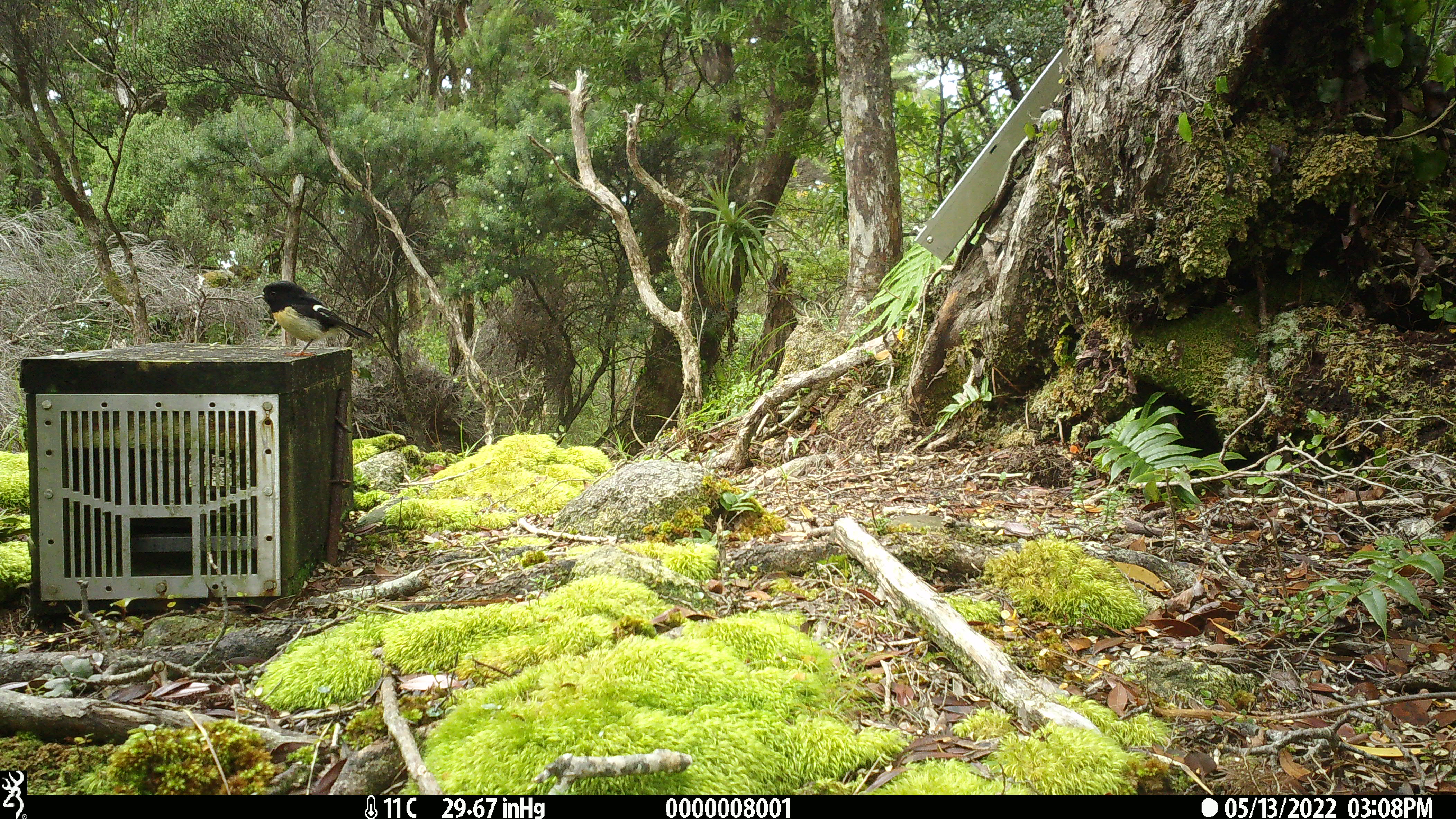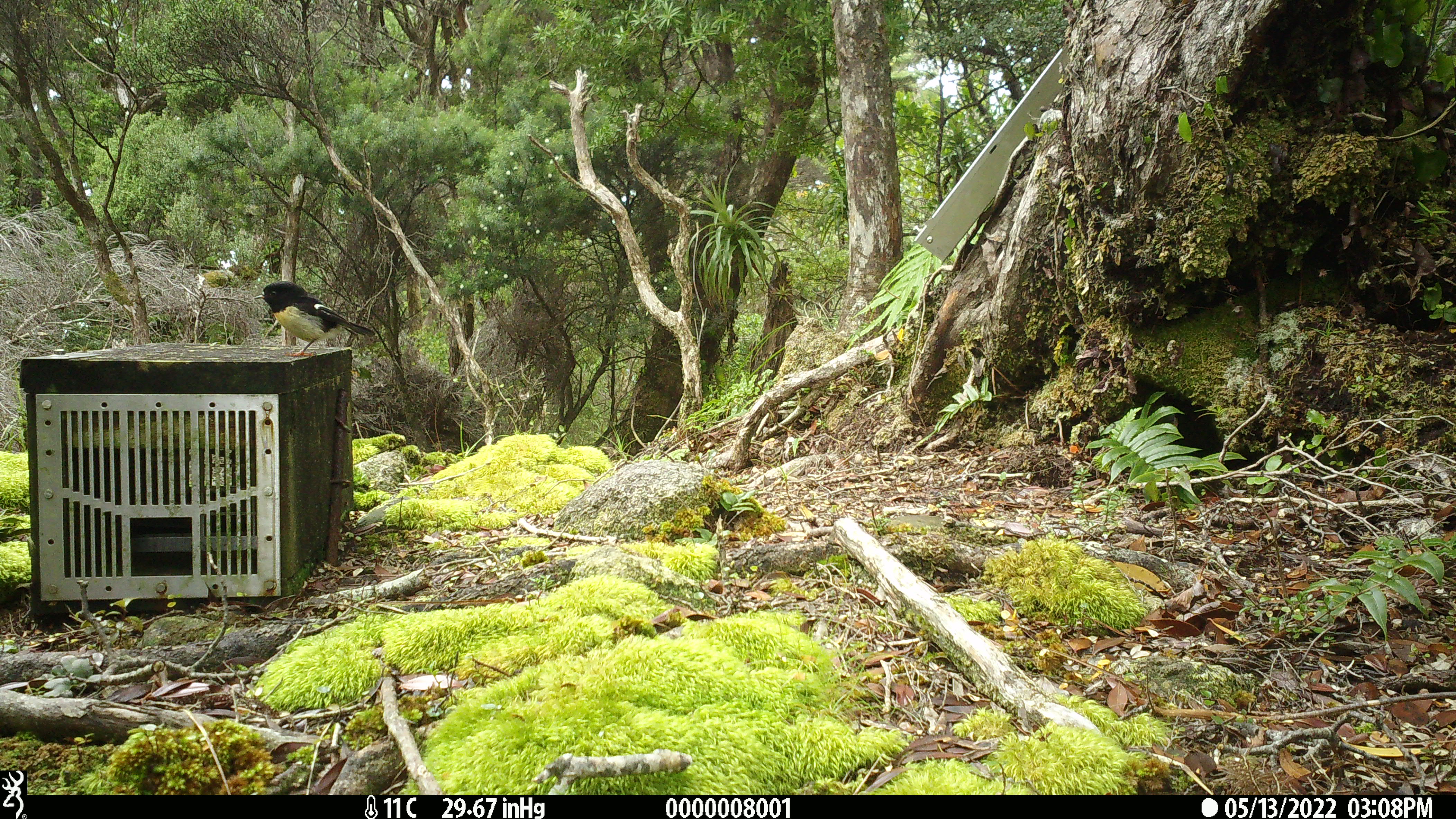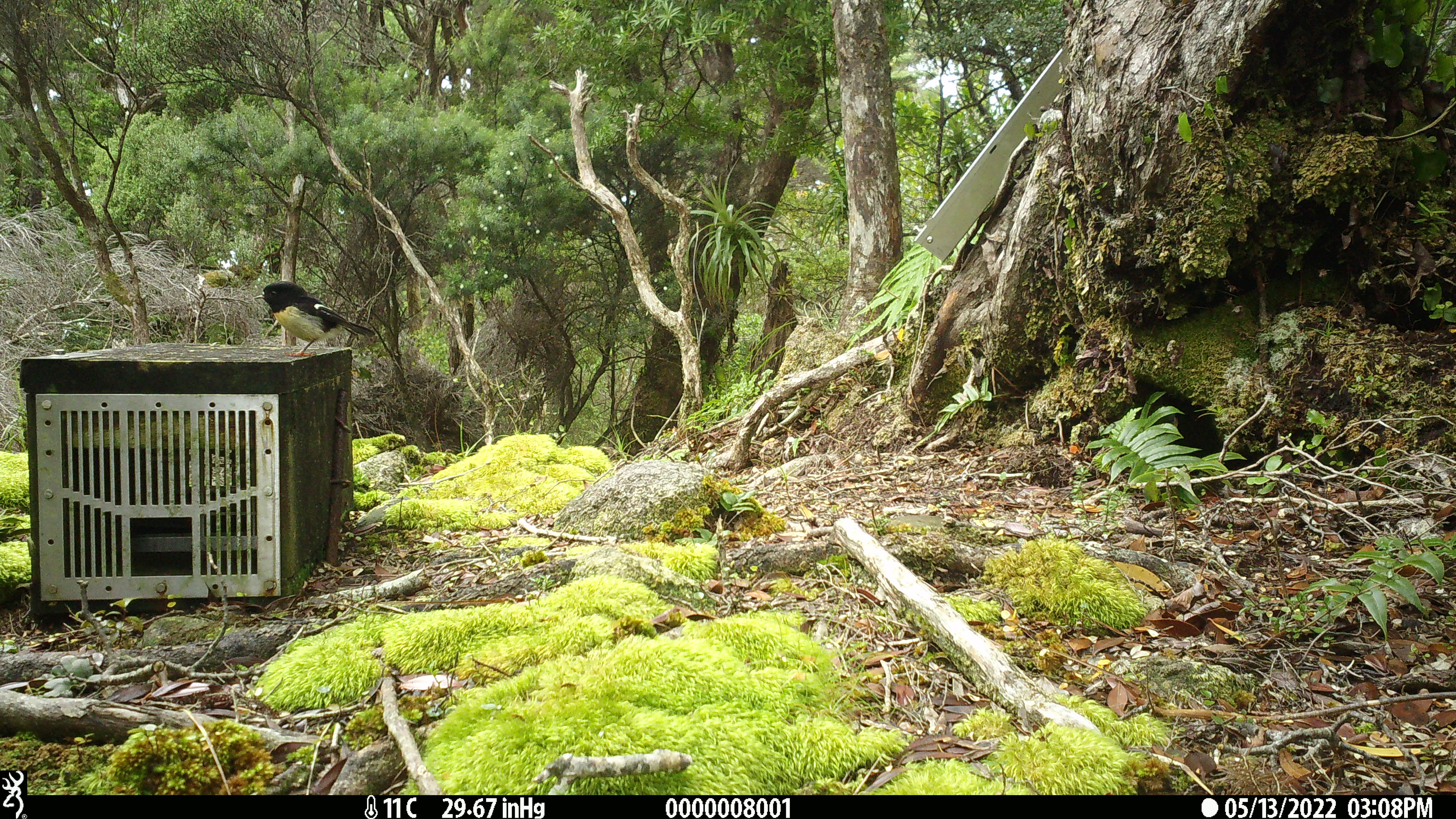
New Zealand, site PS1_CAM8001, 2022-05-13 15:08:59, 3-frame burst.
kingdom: Animalia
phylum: Chordata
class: Aves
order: Passeriformes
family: Petroicidae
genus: Petroica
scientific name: Petroica macrocephala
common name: tomtit